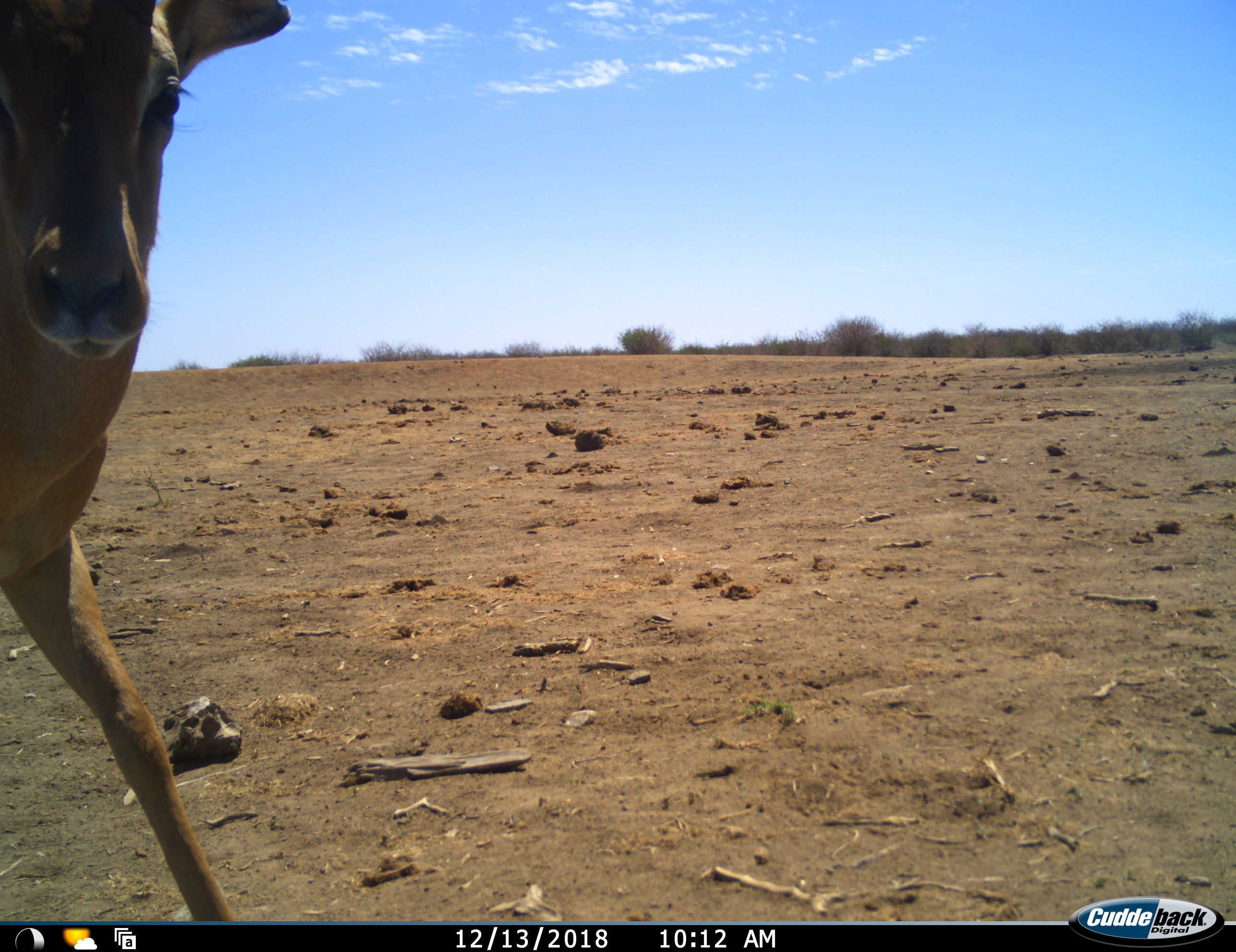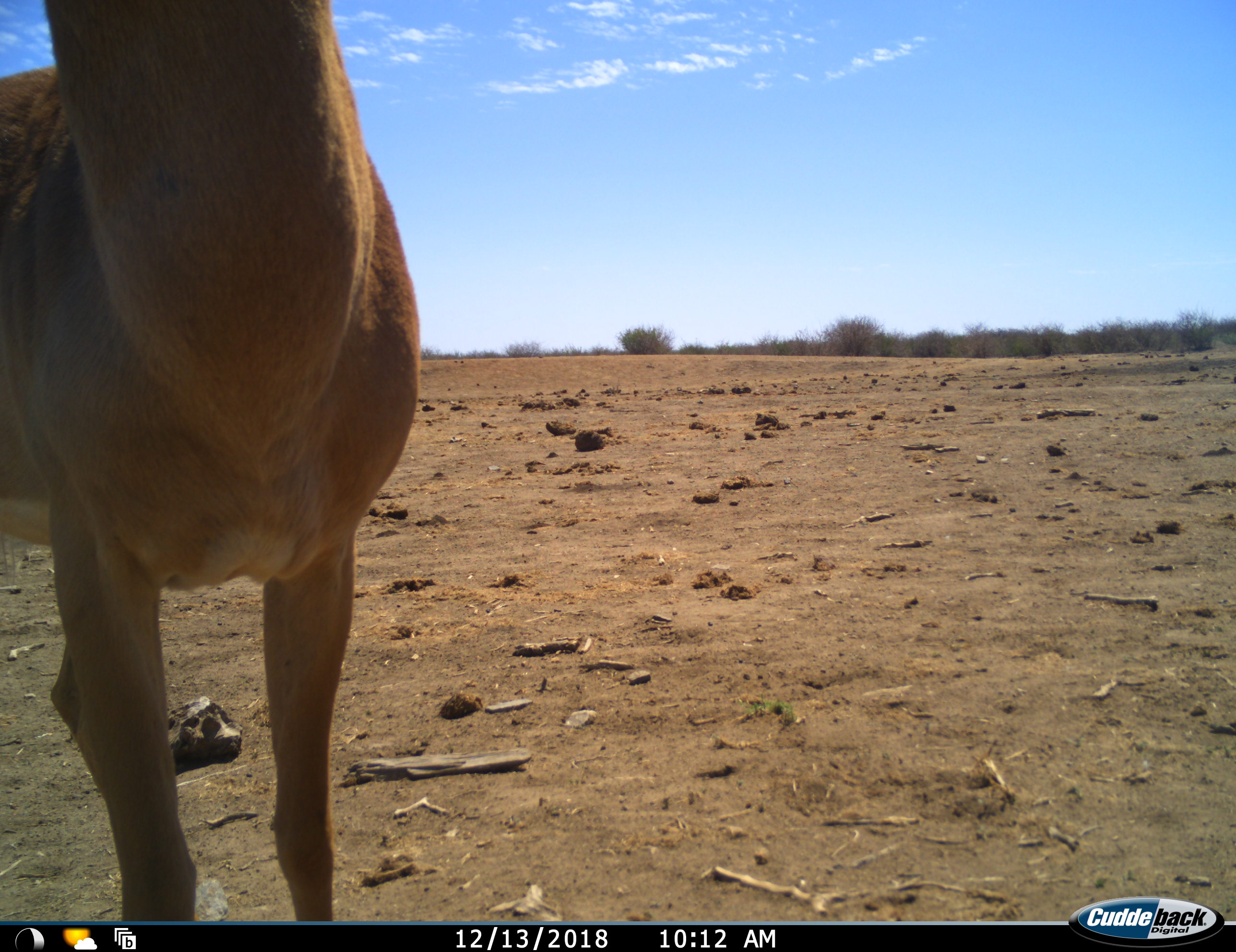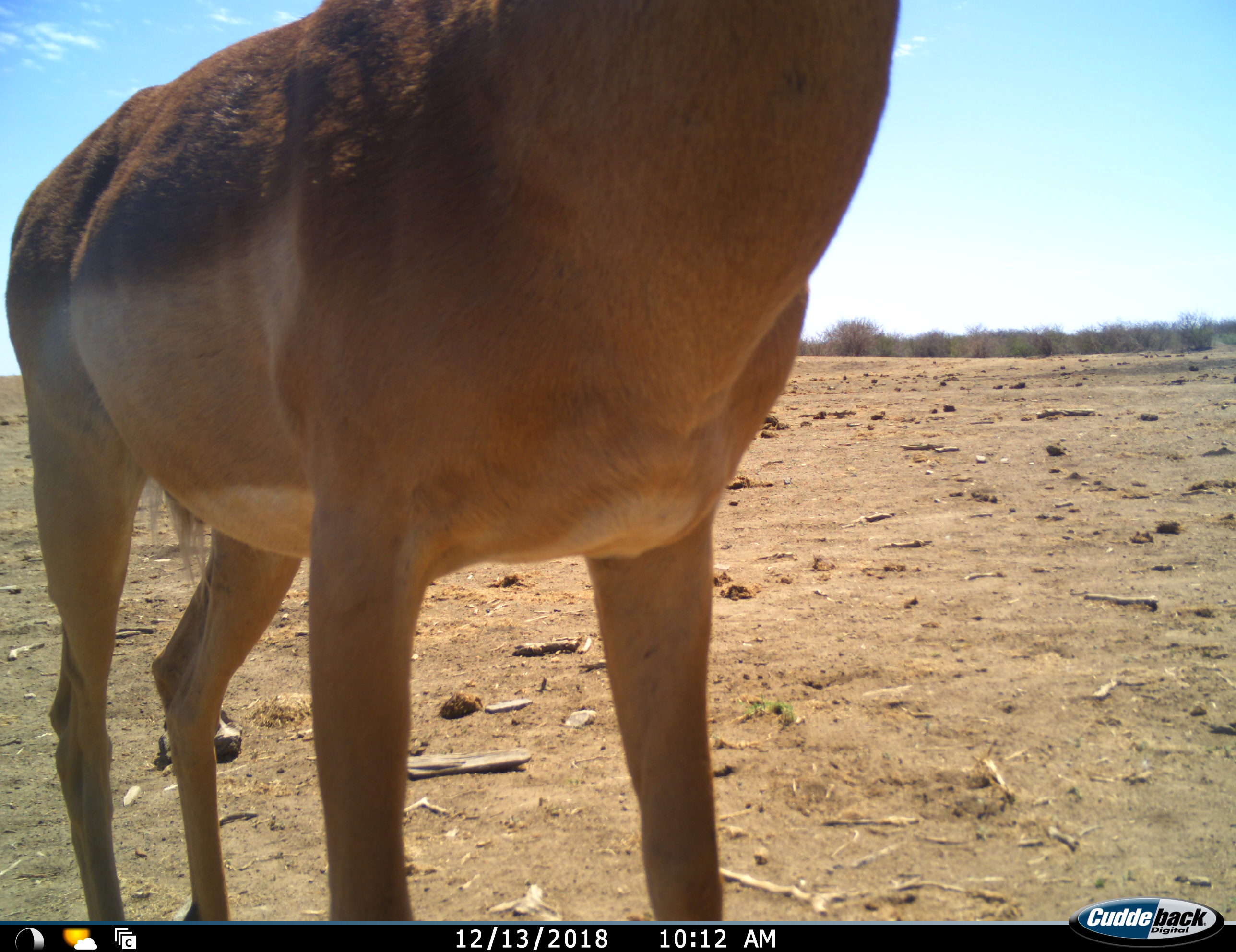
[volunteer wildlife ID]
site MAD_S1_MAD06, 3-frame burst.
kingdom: Animalia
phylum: Chordata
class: Mammalia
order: Artiodactyla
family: Bovidae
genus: Aepyceros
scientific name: Aepyceros melampus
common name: impala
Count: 1.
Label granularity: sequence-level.